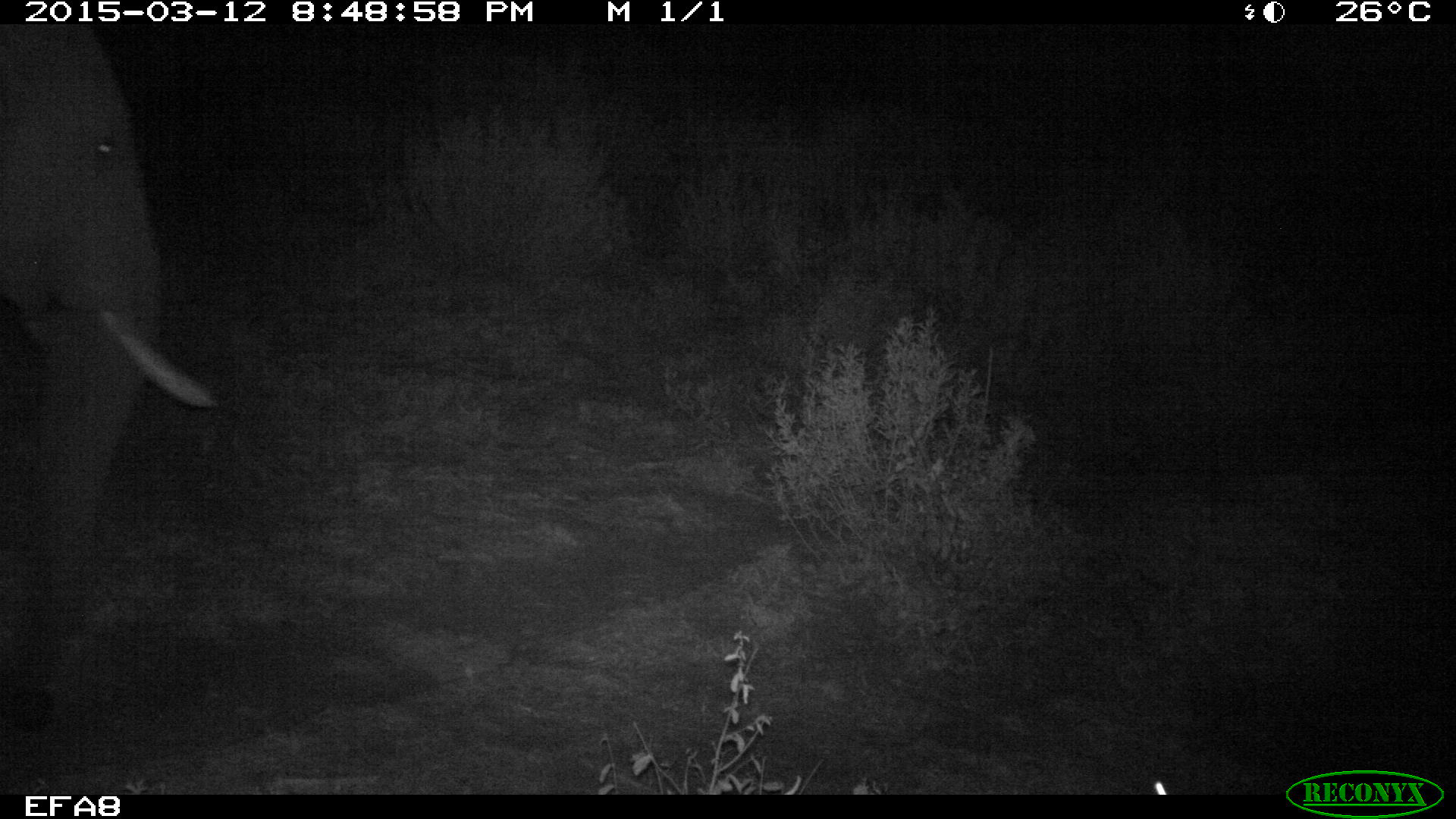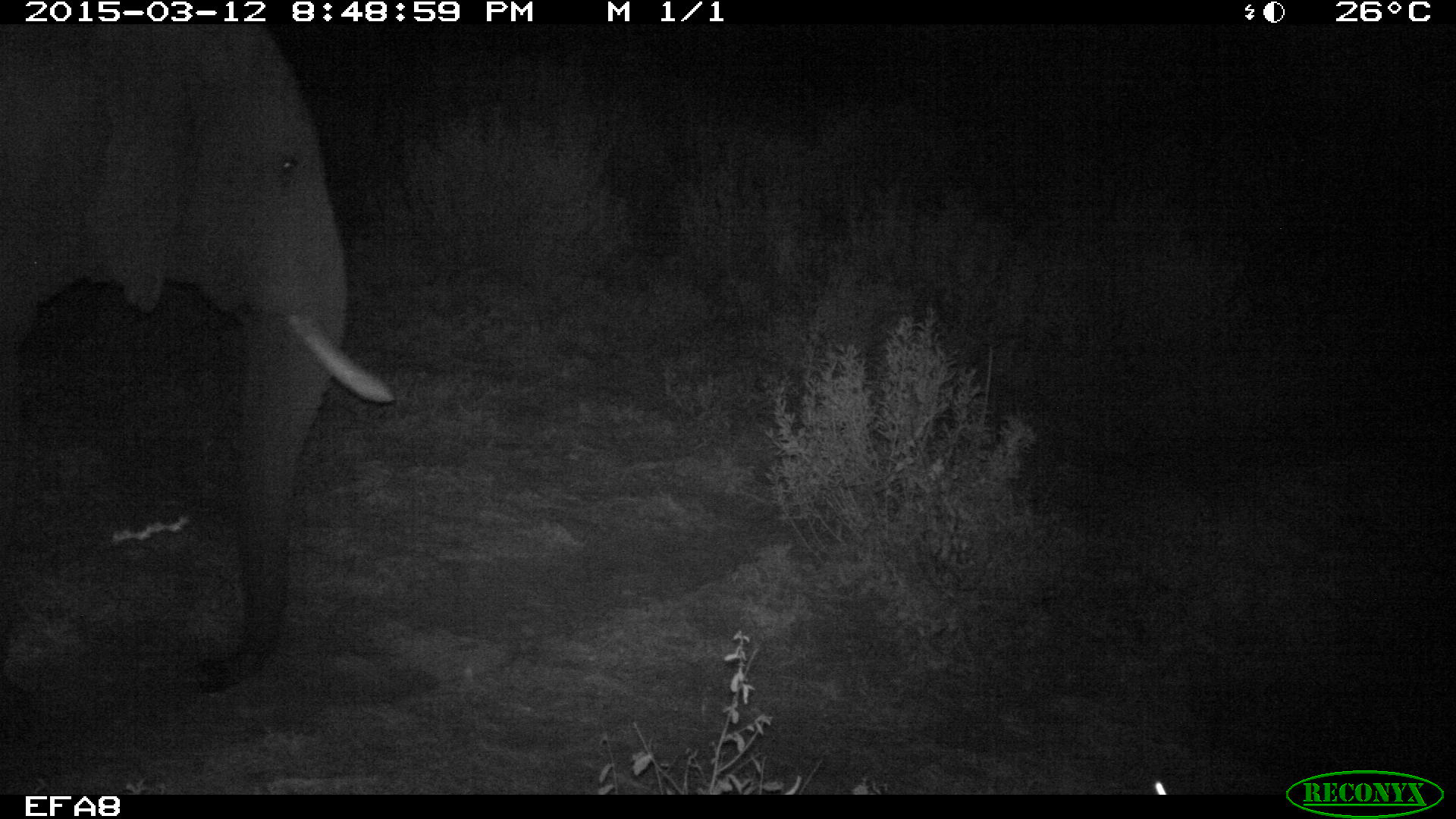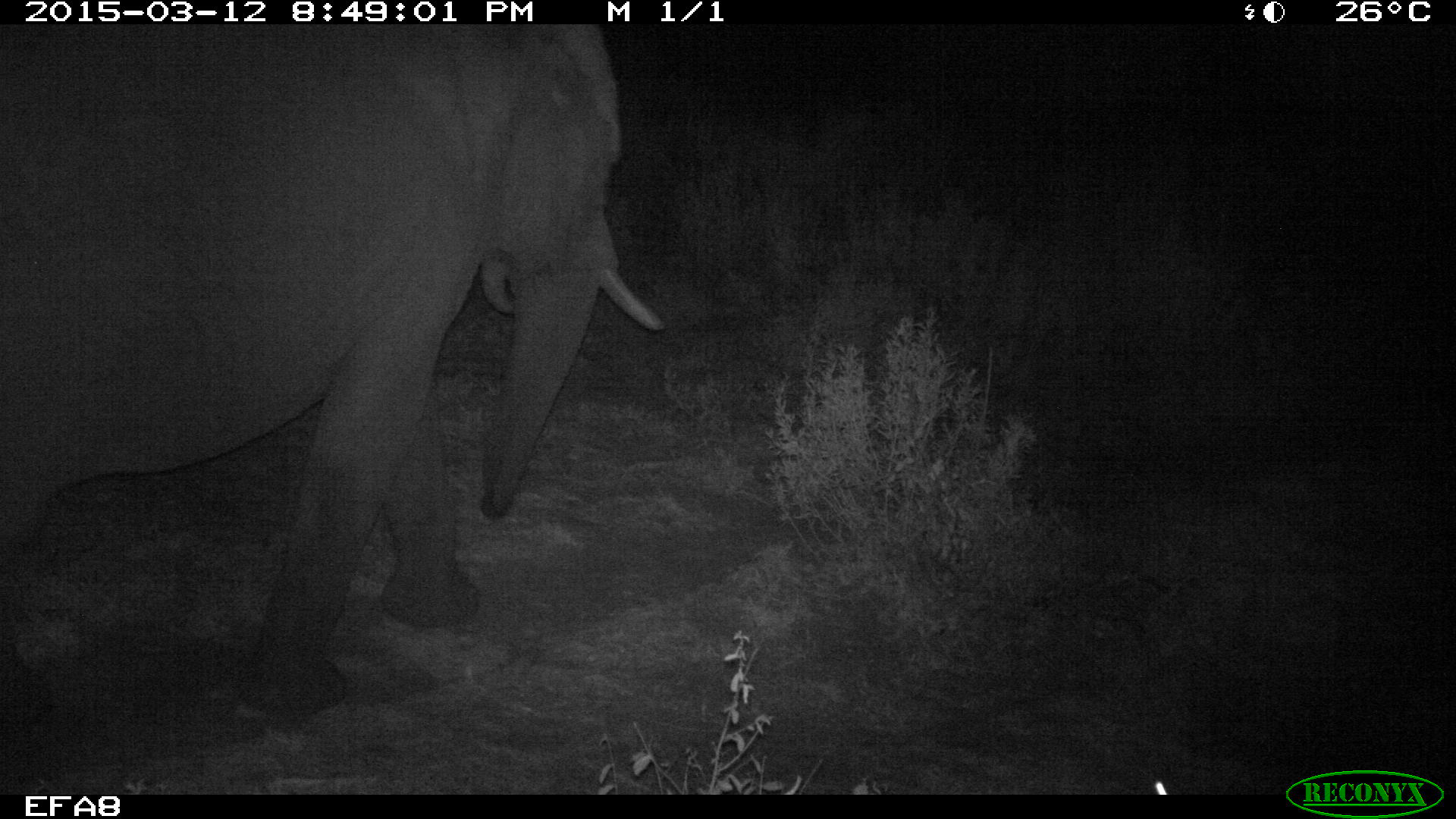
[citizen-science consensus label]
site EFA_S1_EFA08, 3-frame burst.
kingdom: Animalia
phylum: Chordata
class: Mammalia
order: Proboscidea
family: Elephantidae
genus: Loxodonta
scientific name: Loxodonta africana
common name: african bush elephant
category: elephant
Elephant (african bush elephant) (Loxodonta africana), count 1. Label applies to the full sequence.